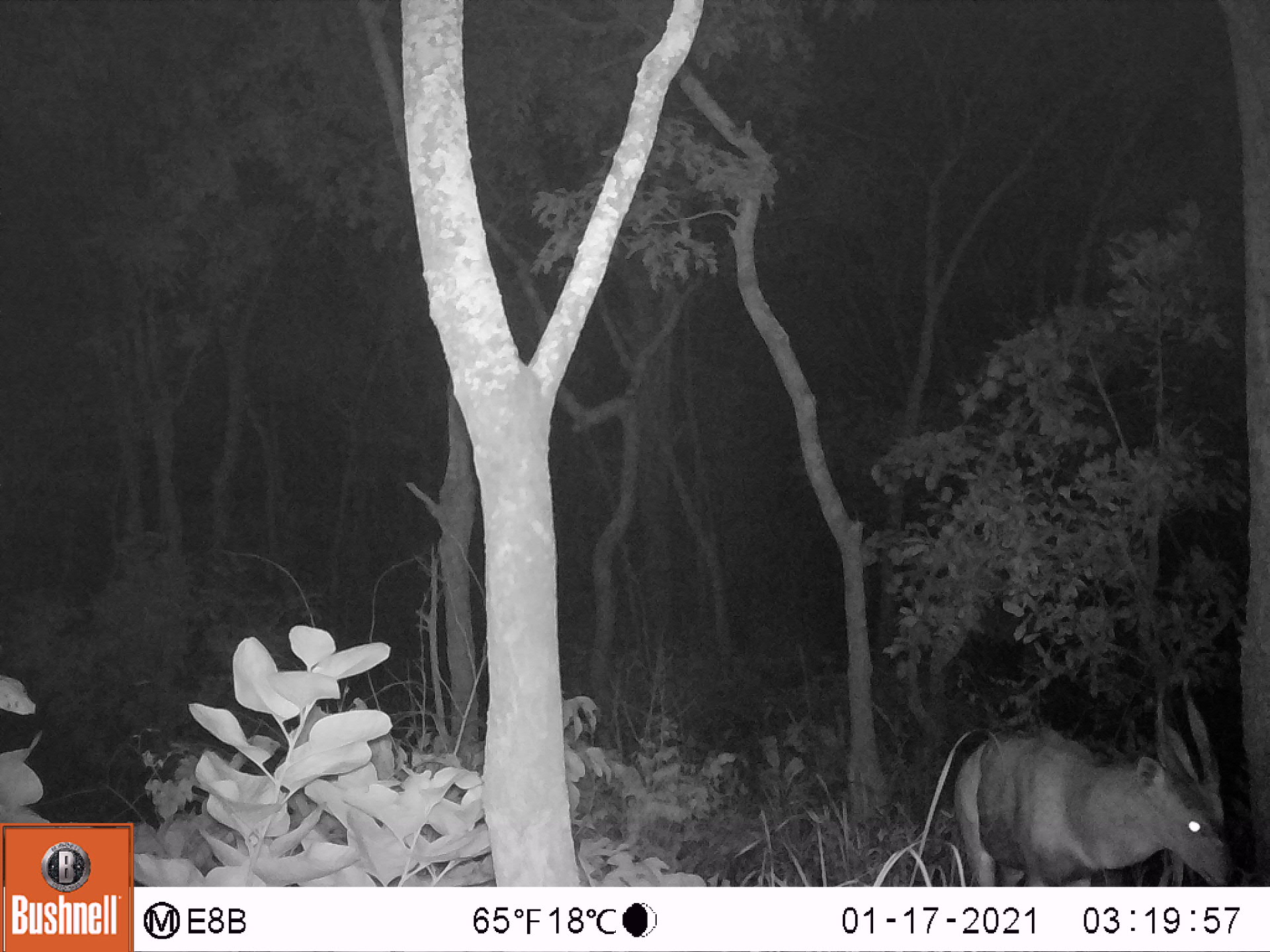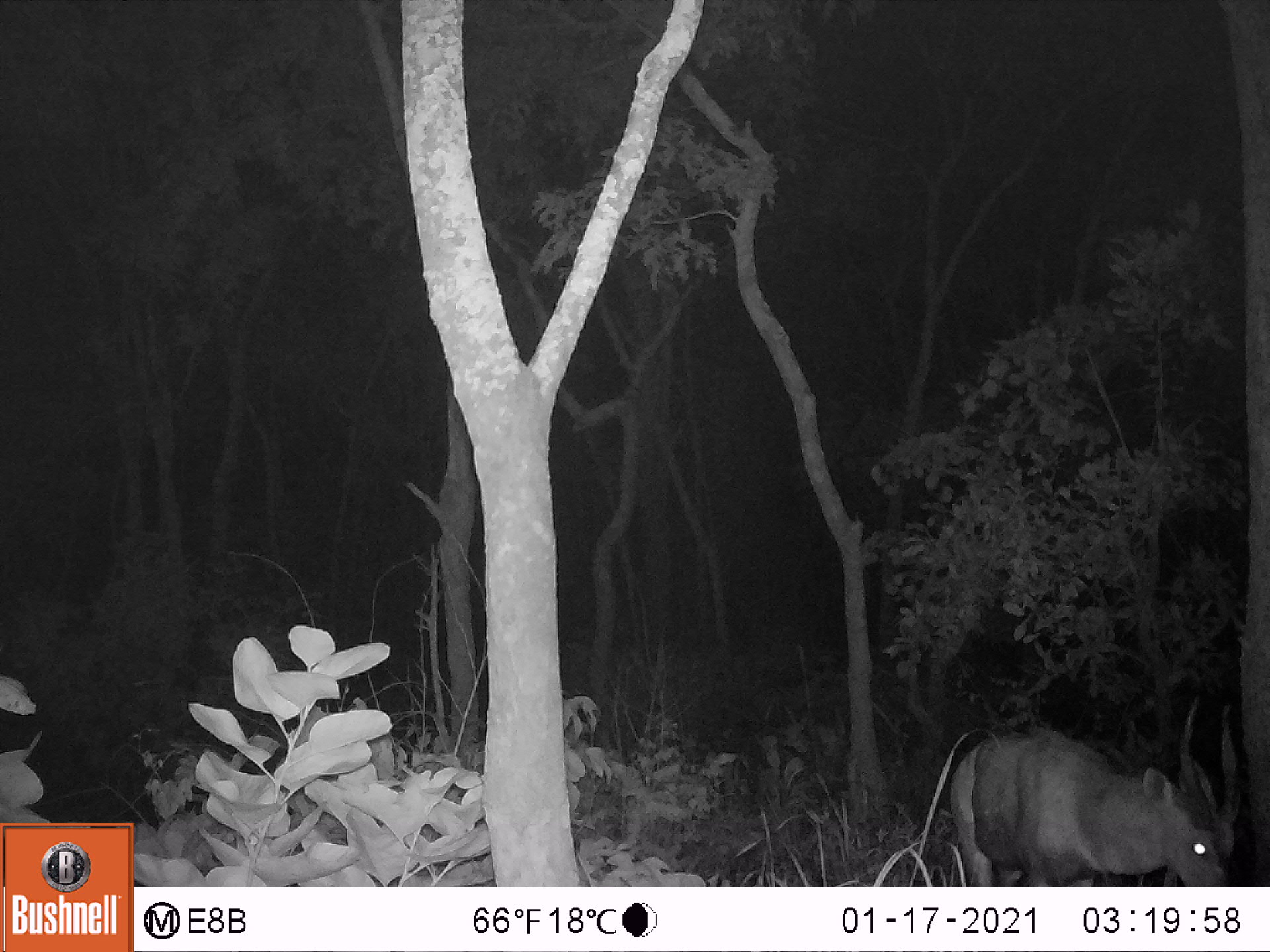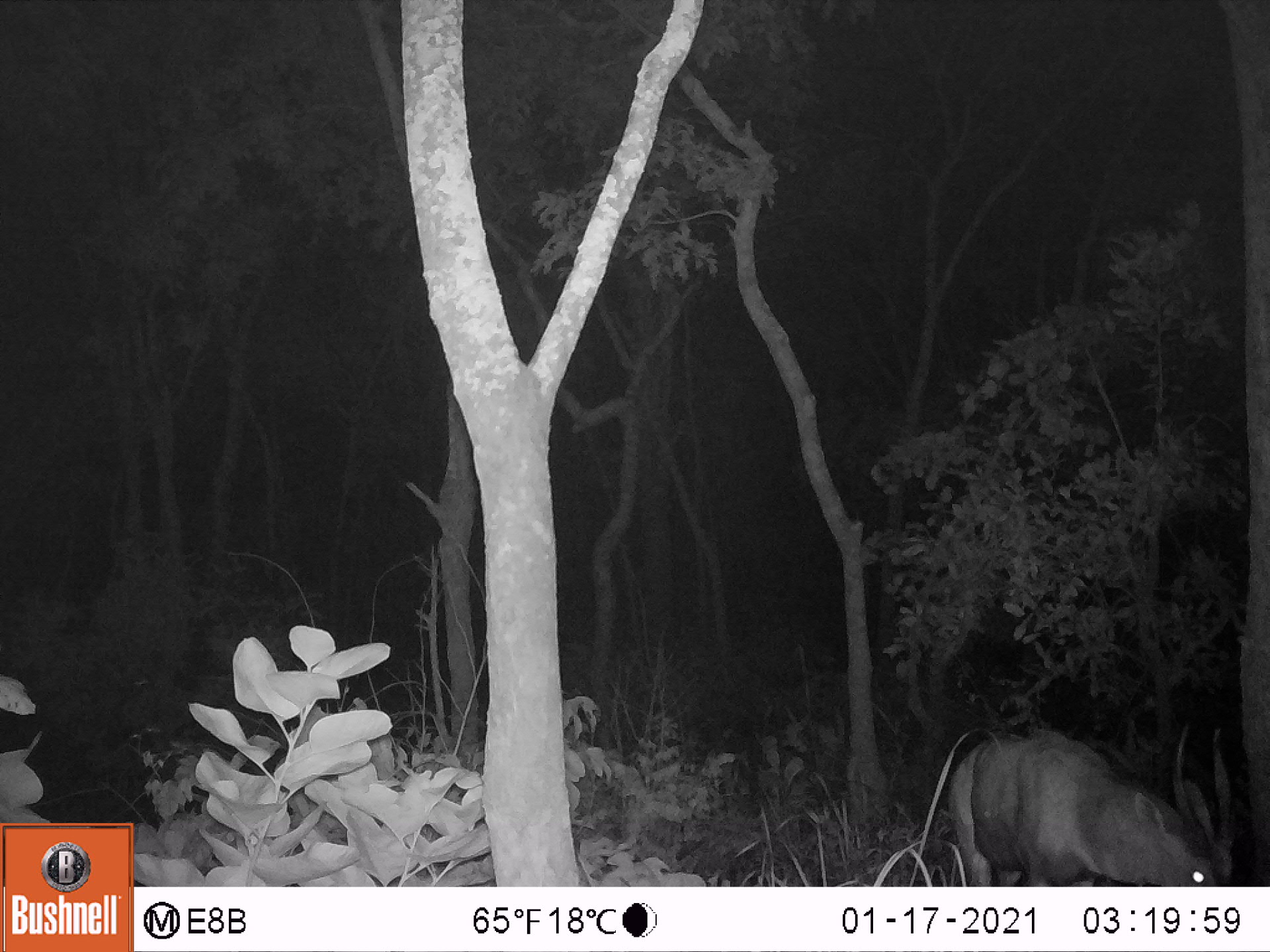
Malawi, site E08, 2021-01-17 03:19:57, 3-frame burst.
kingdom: Animalia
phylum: Chordata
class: Mammalia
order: Artiodactyla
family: Bovidae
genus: Tragelaphus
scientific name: Tragelaphus sylvaticus sylvaticus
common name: cape bushbuck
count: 1